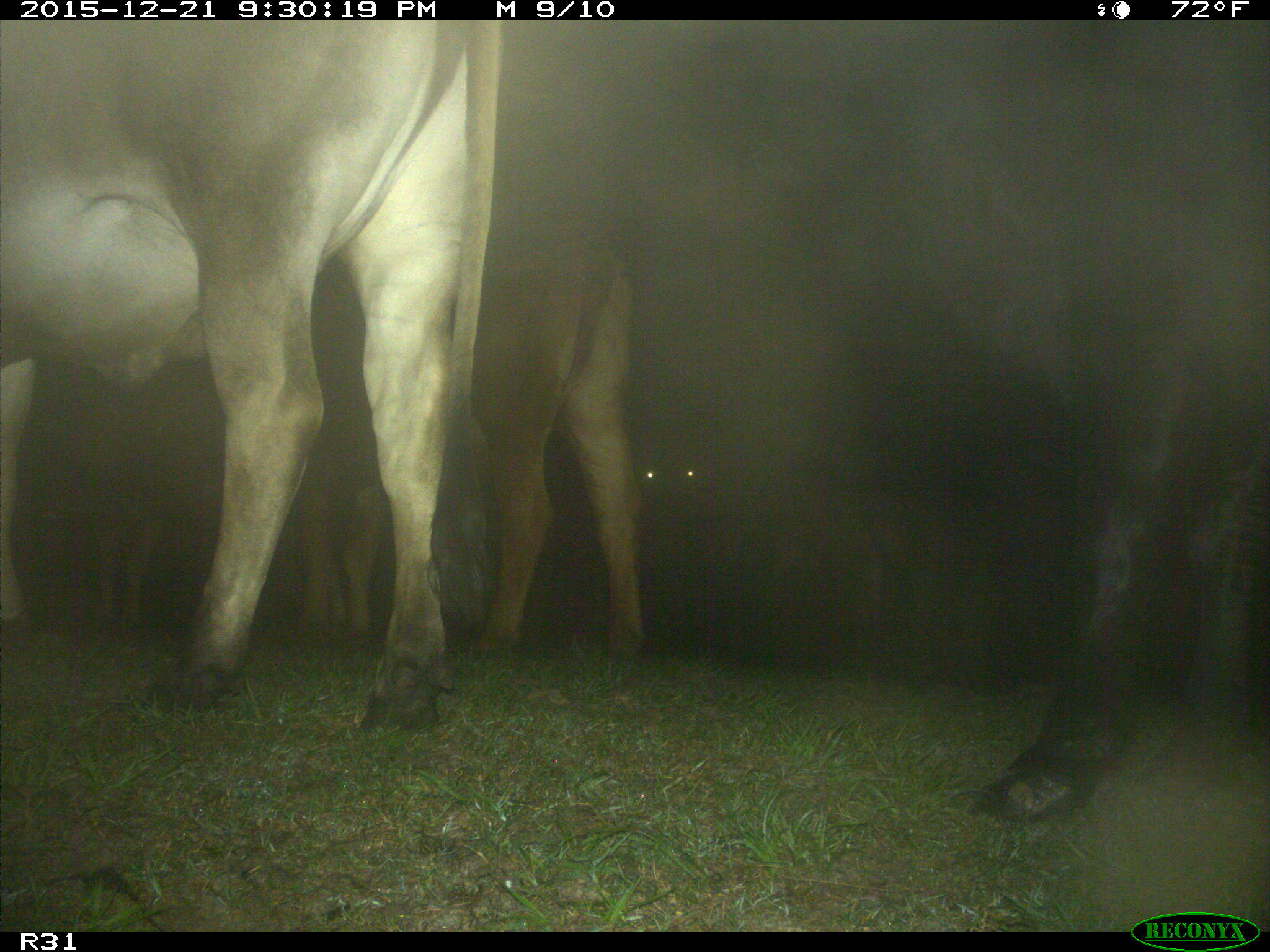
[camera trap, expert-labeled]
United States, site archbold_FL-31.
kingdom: Animalia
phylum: Chordata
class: Mammalia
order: Artiodactyla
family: Bovidae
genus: Bos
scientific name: Bos taurus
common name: domestic cow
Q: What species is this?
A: Bos taurus (domestic cow).